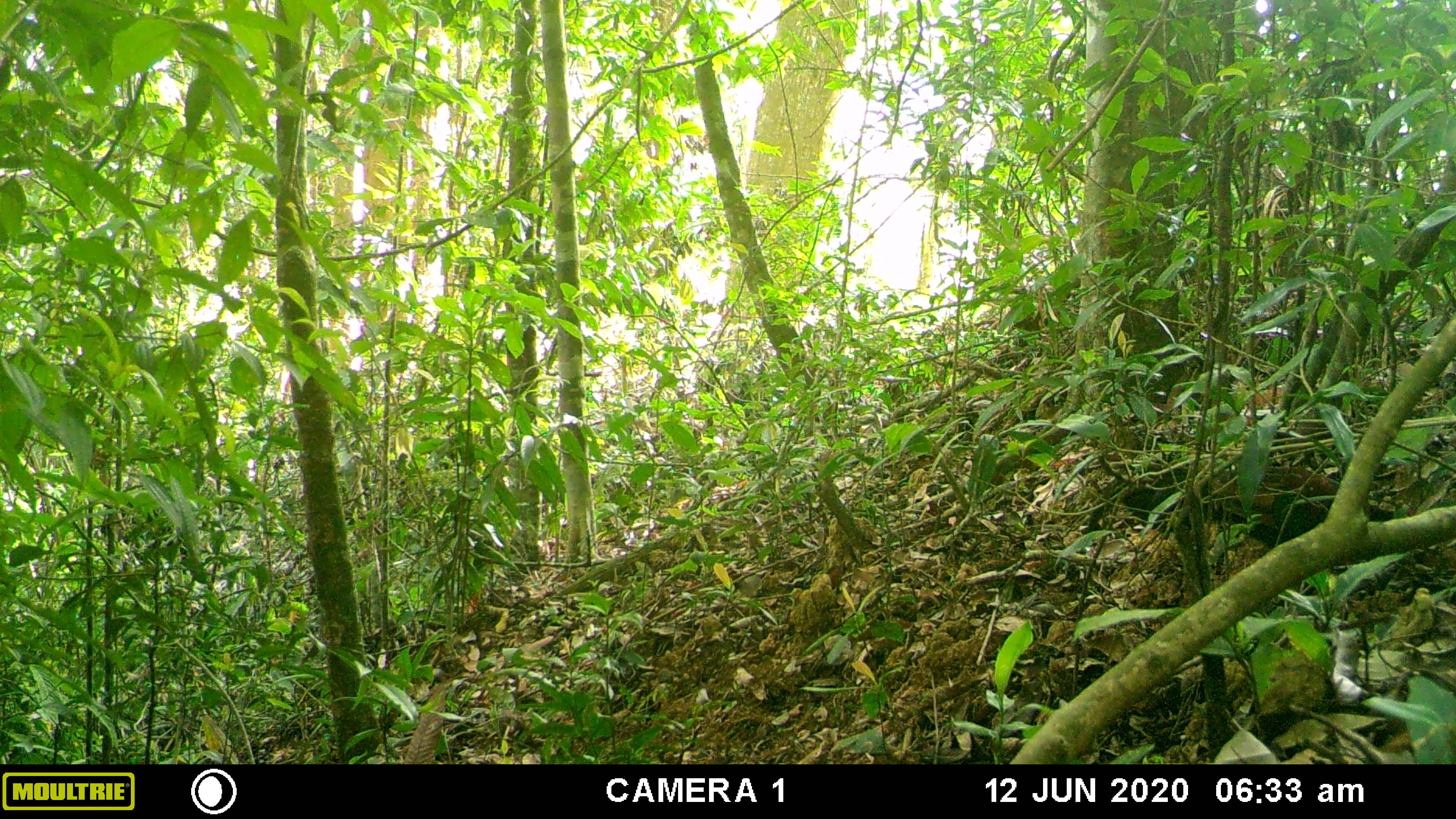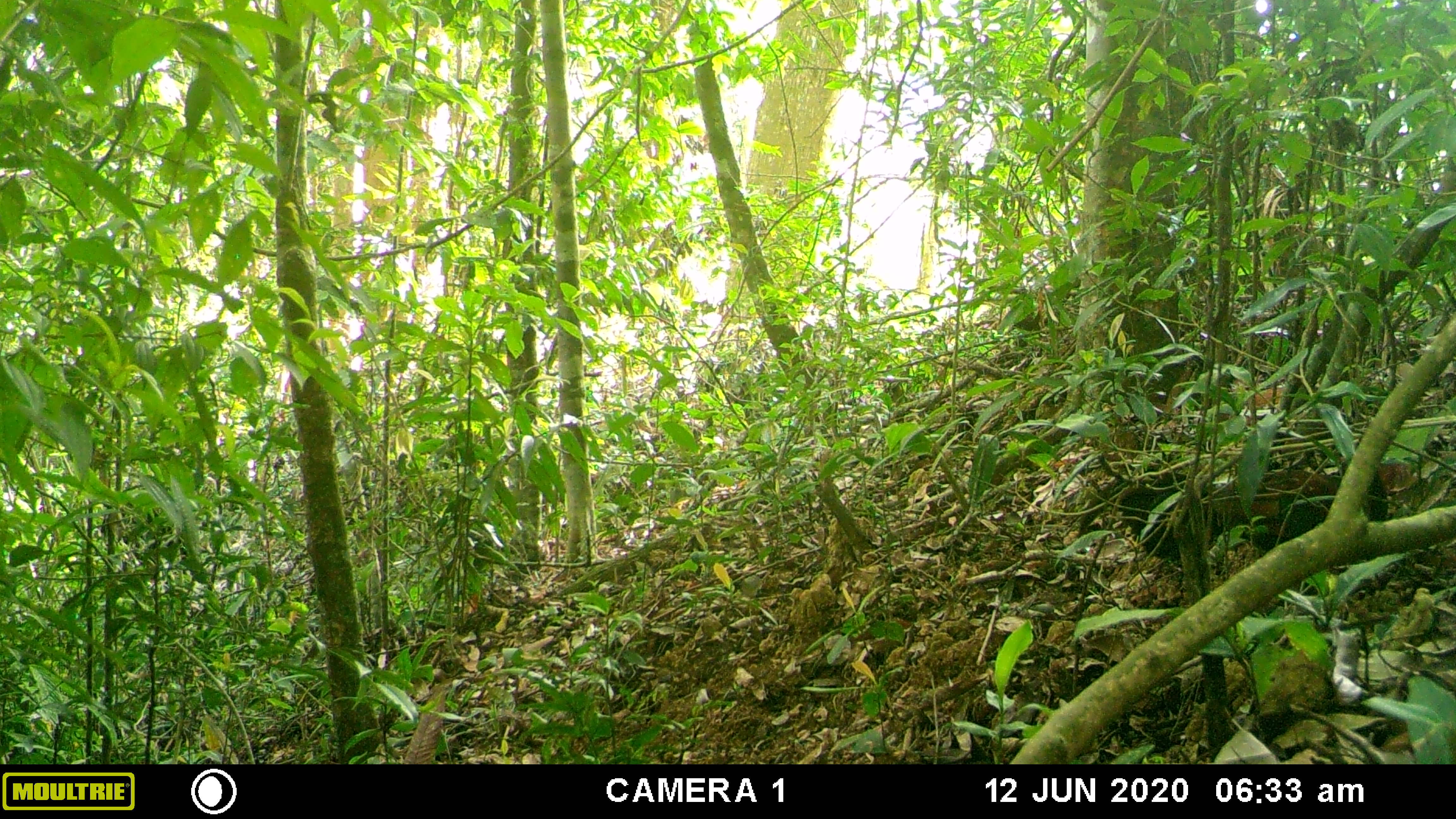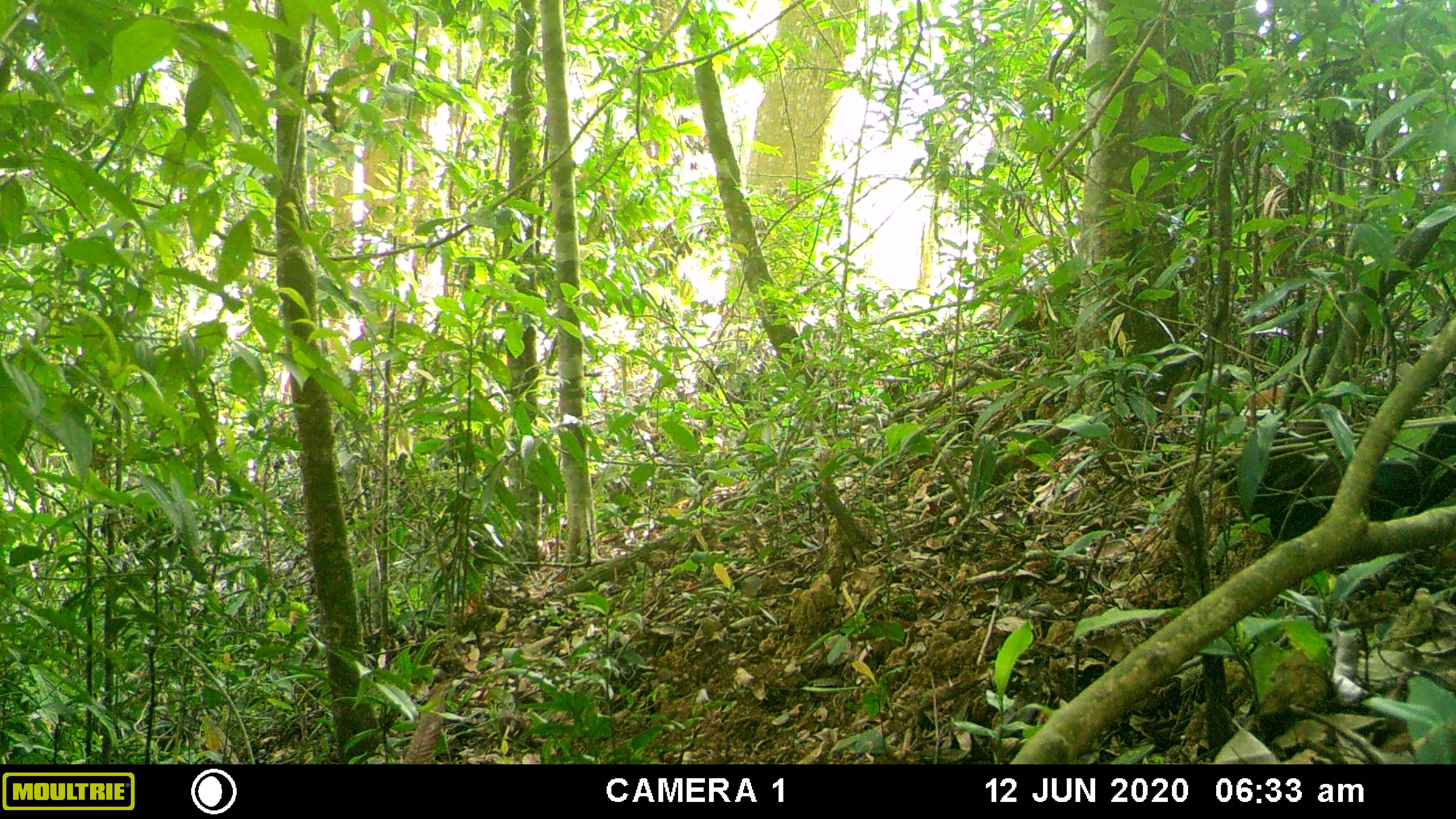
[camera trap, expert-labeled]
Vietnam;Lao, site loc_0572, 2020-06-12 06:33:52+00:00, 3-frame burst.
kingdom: Animalia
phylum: Chordata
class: Aves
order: Galliformes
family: Phasianidae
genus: Gallus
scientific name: Gallus gallus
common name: red junglefowl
Red junglefowl (Gallus gallus). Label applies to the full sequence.